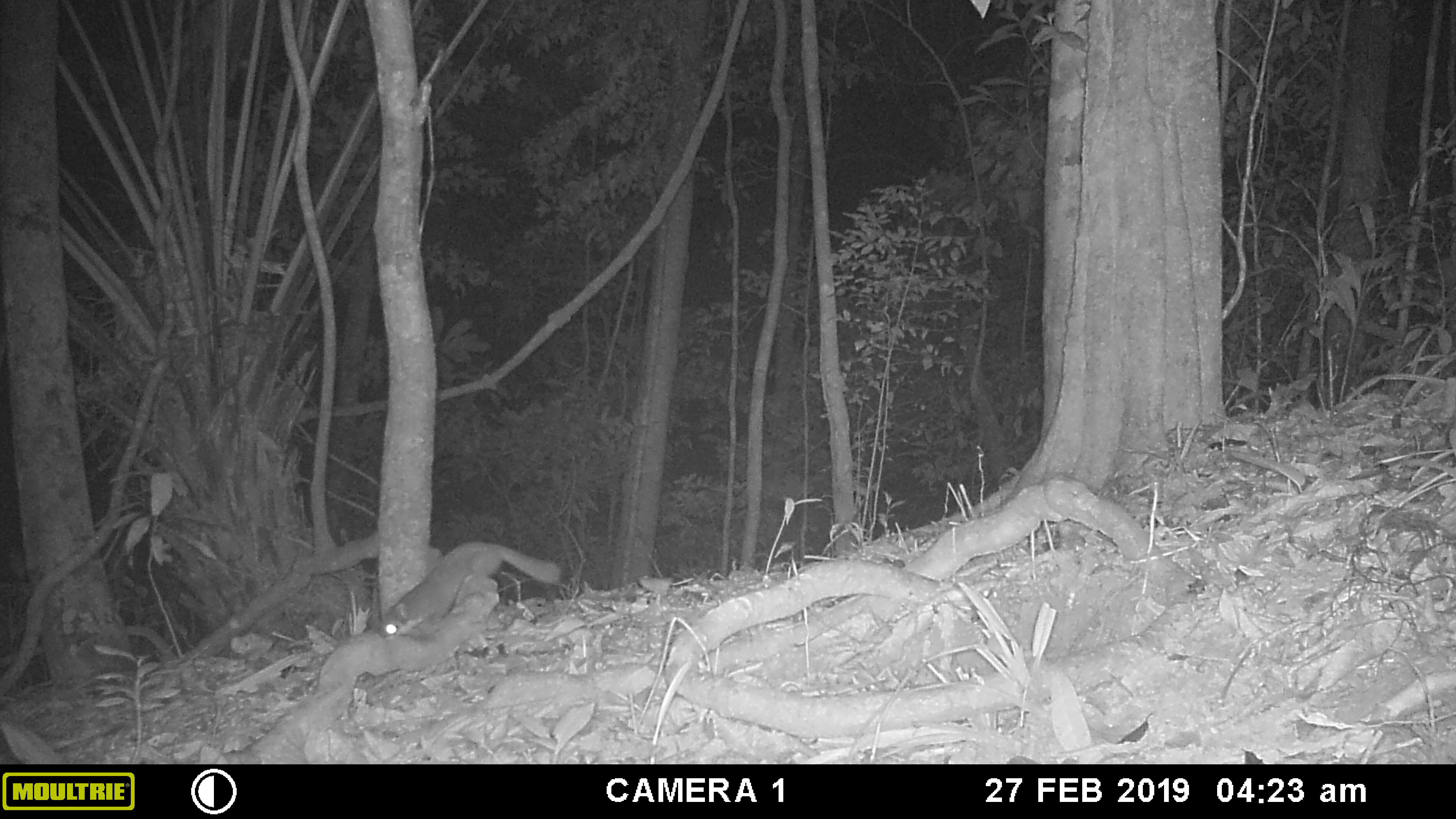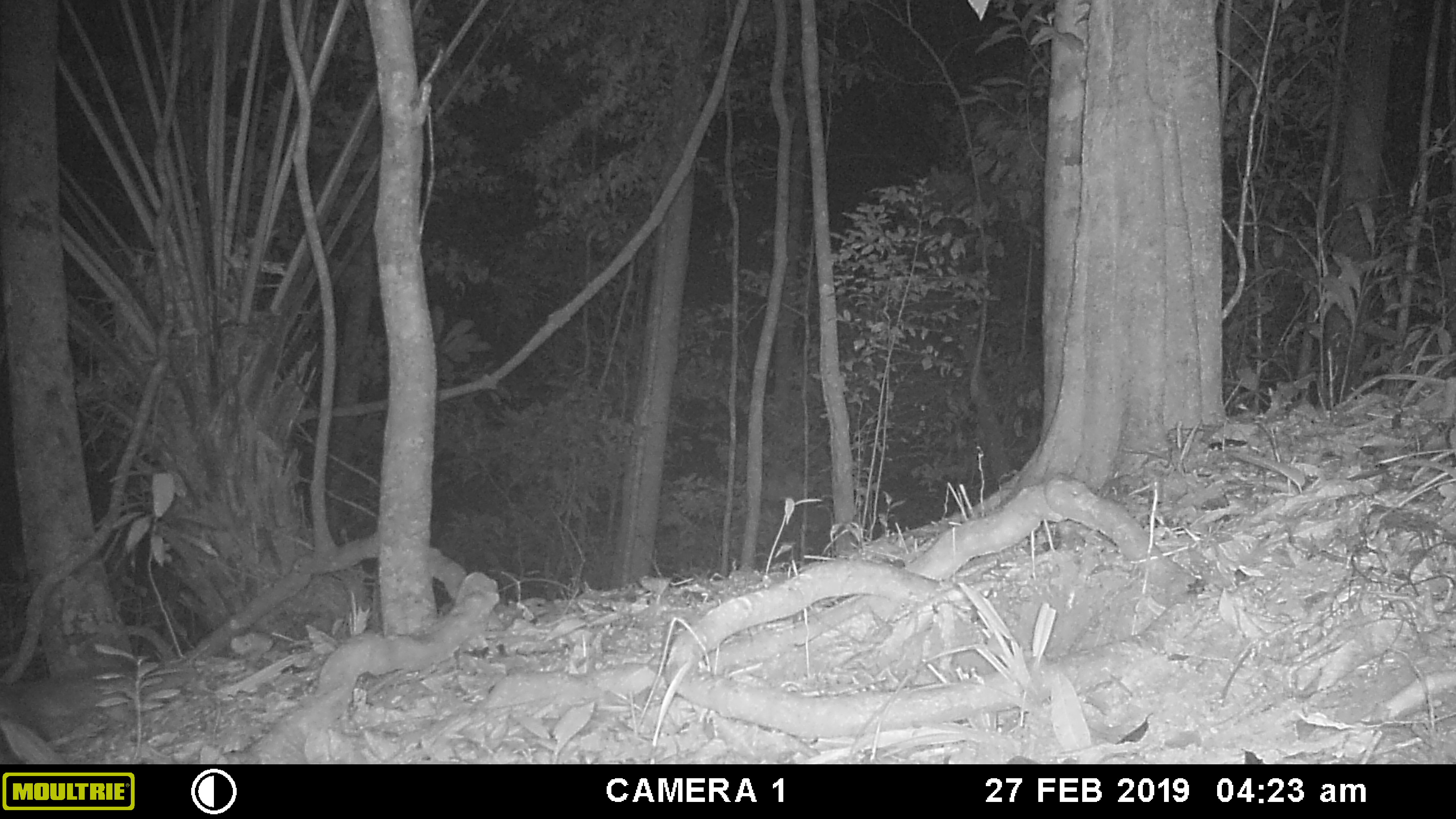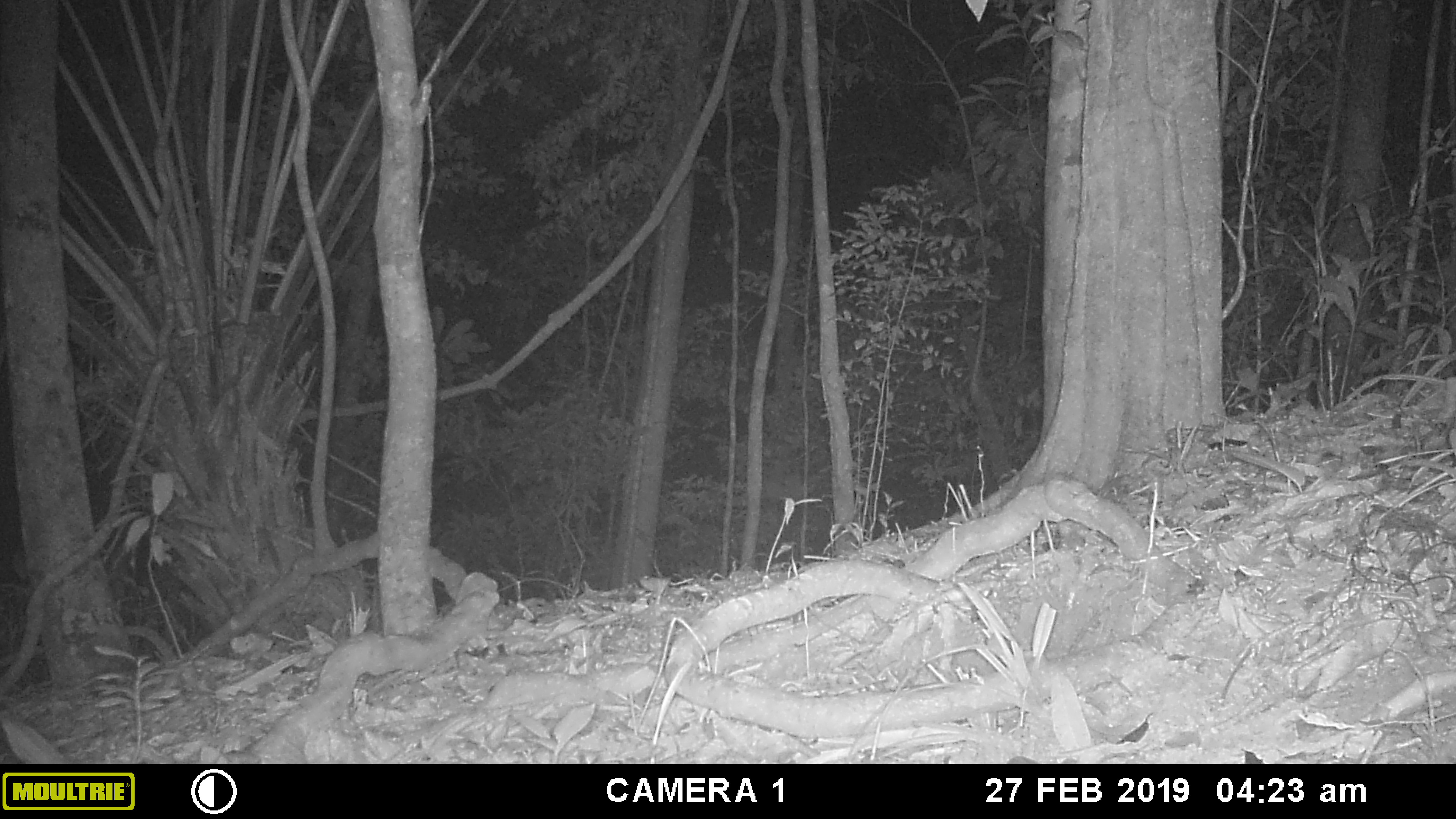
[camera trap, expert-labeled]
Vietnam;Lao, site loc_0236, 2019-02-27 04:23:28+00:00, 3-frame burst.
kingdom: Animalia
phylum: Chordata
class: Mammalia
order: Carnivora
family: Mustelidae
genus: Melogale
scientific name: Melogale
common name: ferret badger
Ferret badger (Melogale). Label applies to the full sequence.